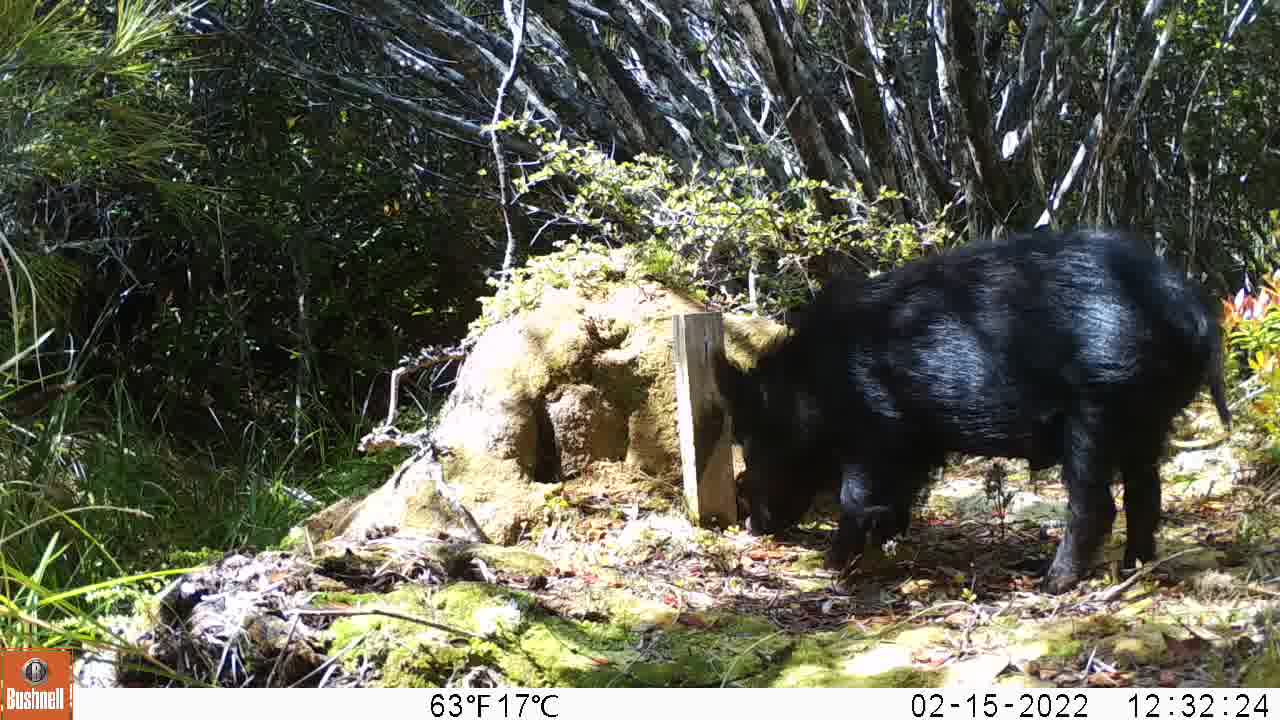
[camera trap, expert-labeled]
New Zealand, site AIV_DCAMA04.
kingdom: Animalia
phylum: Chordata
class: Mammalia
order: Artiodactyla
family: Suidae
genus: Sus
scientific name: Sus scrofa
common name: pig